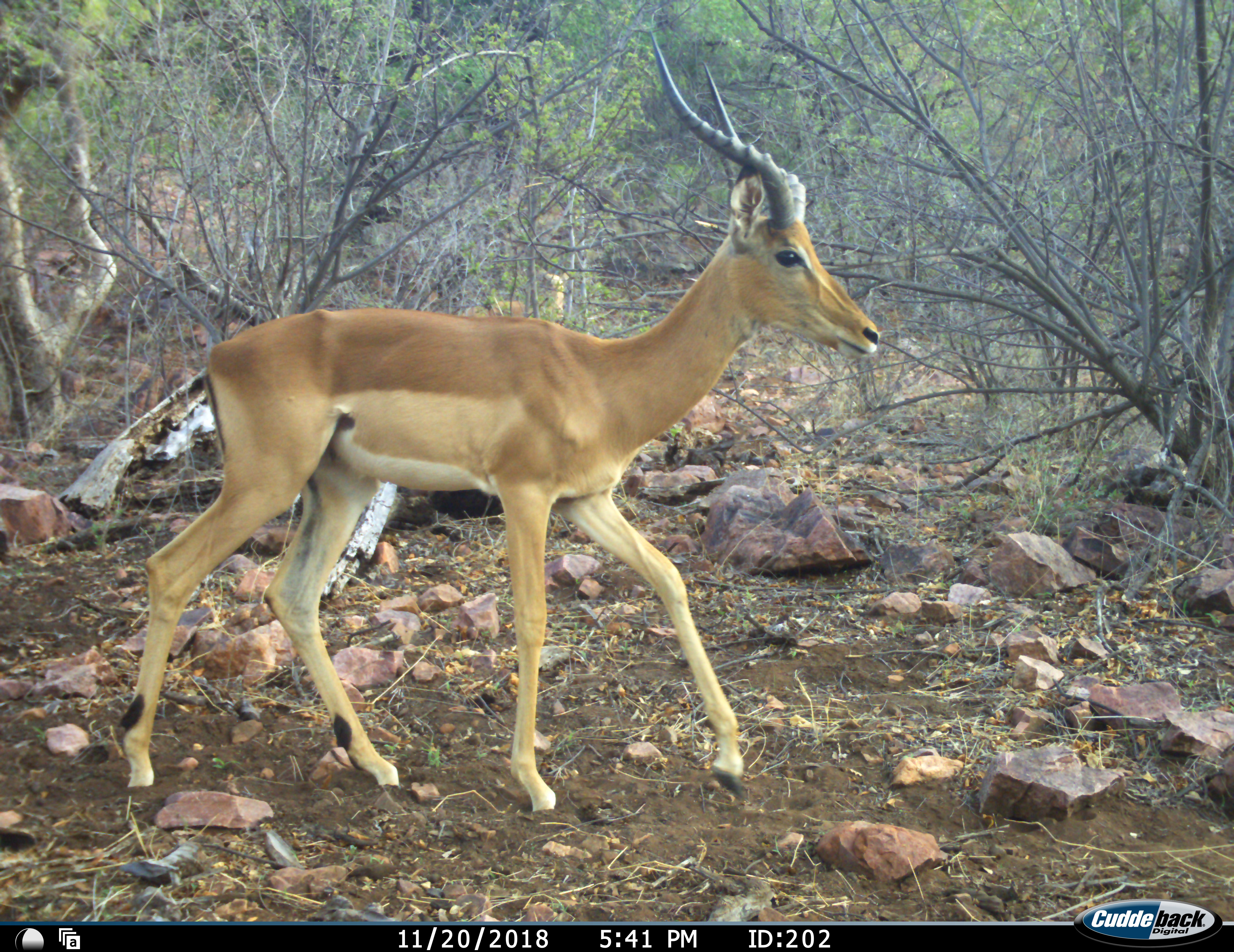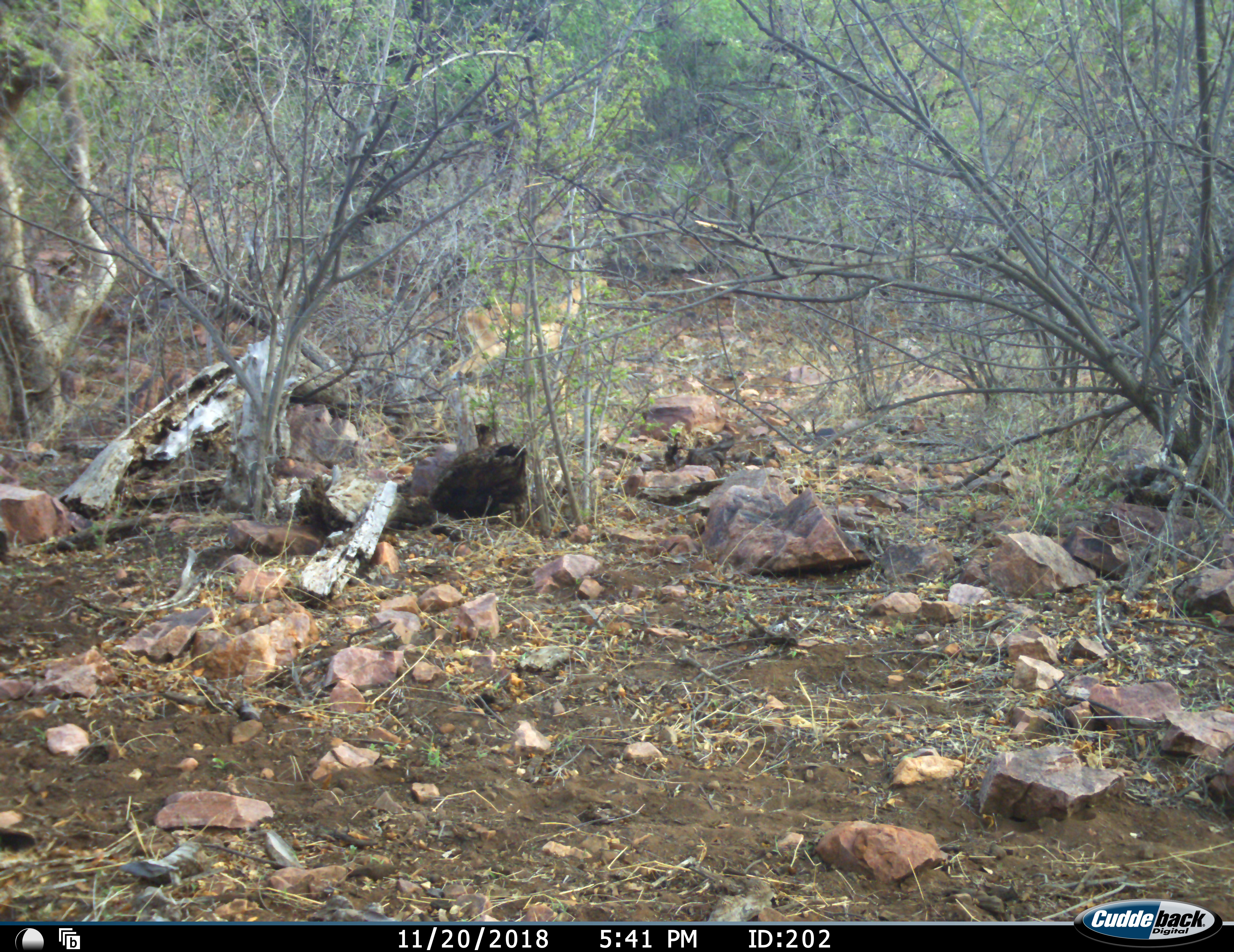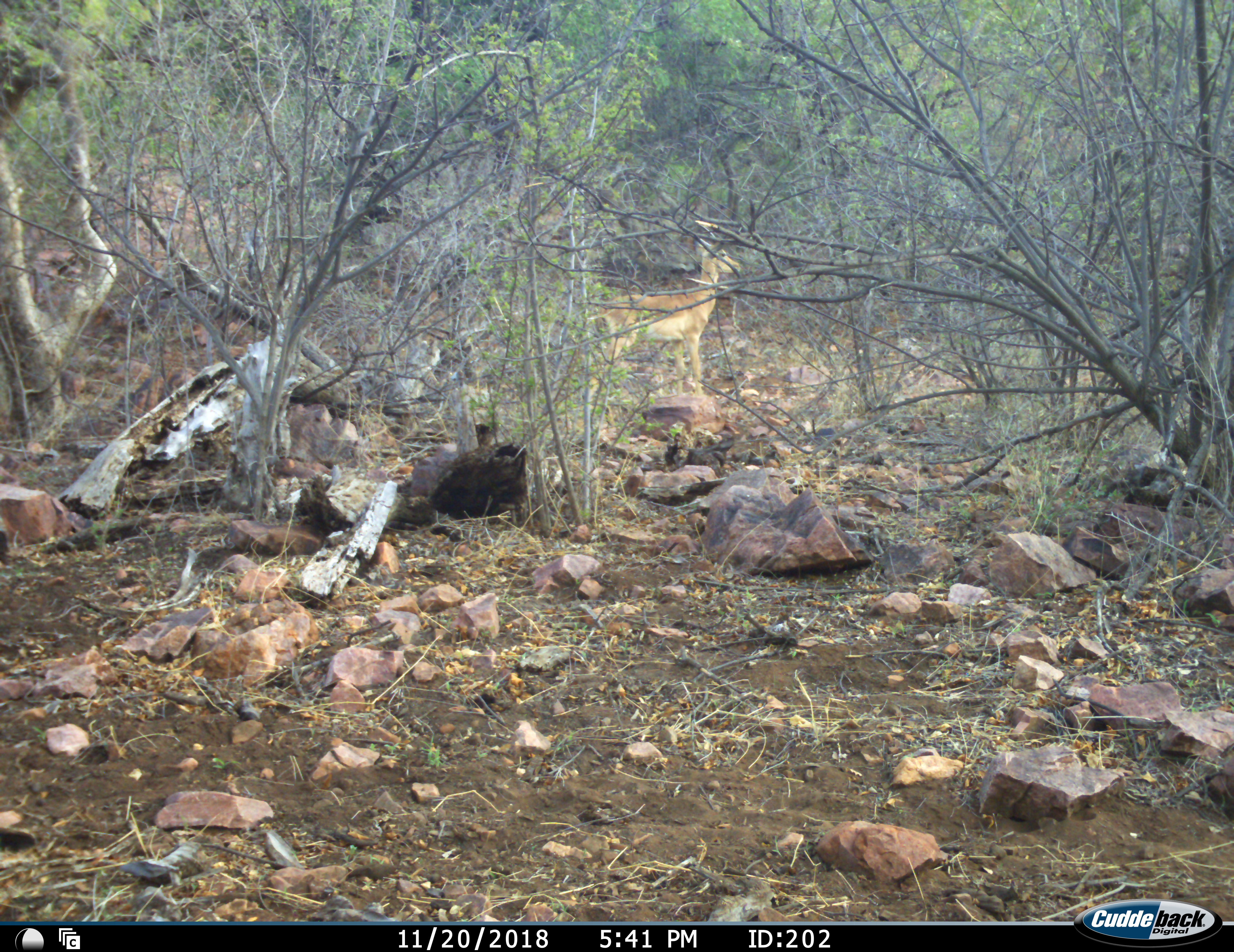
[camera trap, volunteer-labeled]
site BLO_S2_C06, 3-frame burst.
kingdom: Animalia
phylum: Chordata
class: Mammalia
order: Artiodactyla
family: Bovidae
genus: Aepyceros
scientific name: Aepyceros melampus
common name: impala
Impala (Aepyceros melampus), count 2. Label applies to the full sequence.